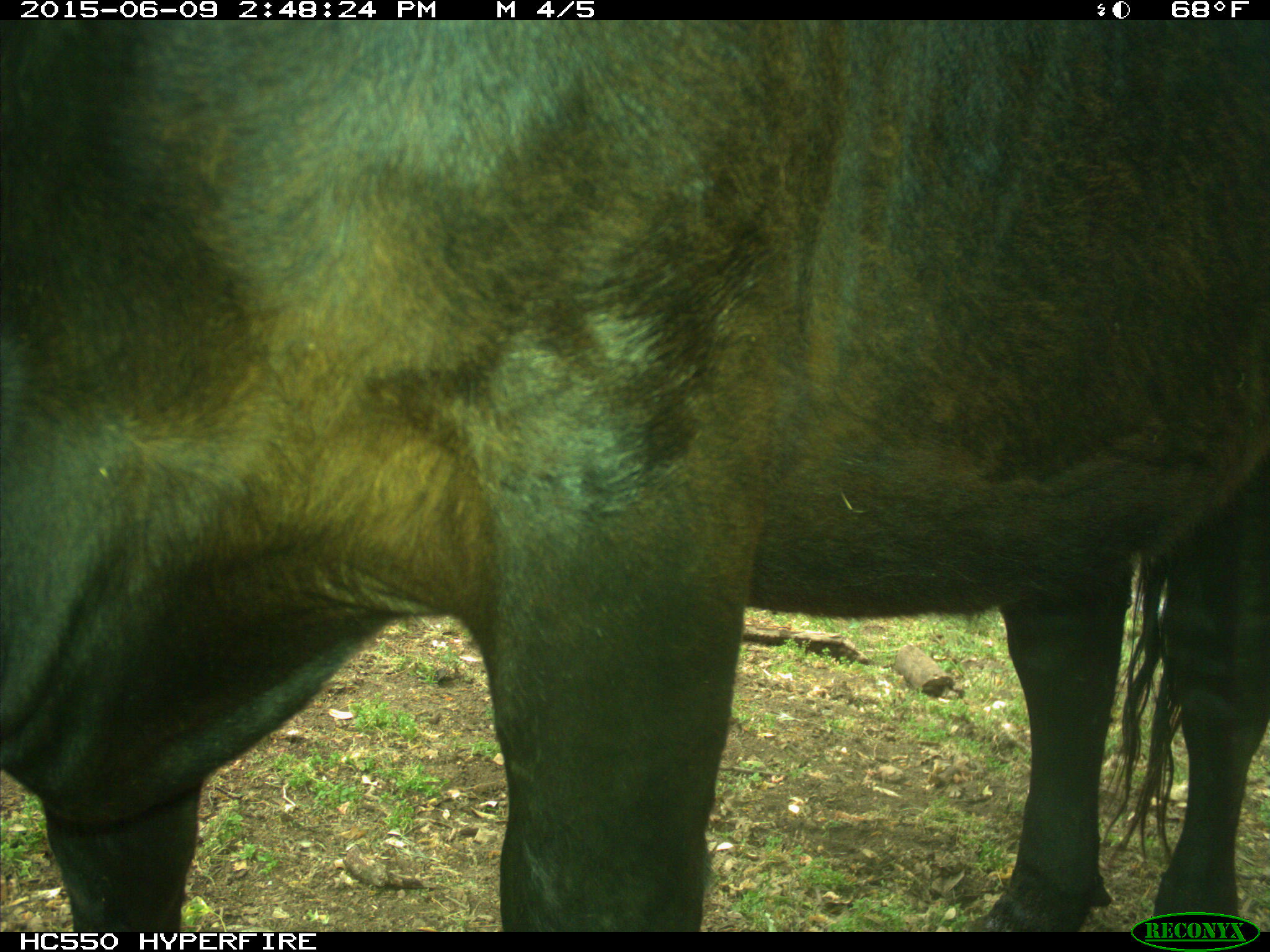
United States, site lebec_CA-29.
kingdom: Animalia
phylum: Chordata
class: Mammalia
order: Artiodactyla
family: Bovidae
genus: Bos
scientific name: Bos taurus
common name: domestic cow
Bos taurus (domestic cow).